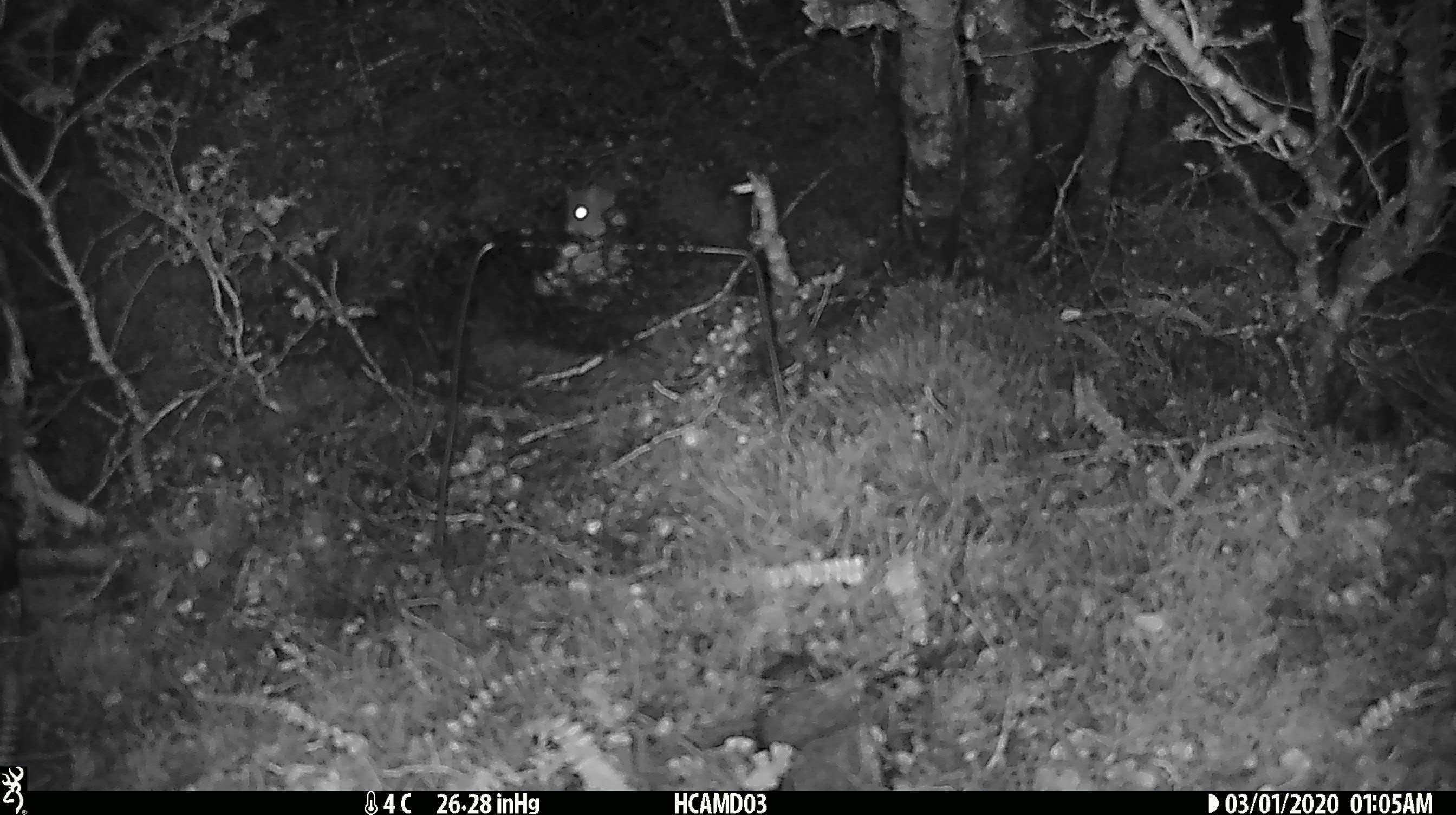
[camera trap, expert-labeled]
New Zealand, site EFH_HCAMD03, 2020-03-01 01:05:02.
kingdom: Animalia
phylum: Chordata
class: Mammalia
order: Rodentia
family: Muridae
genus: Mus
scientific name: Mus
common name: mouse